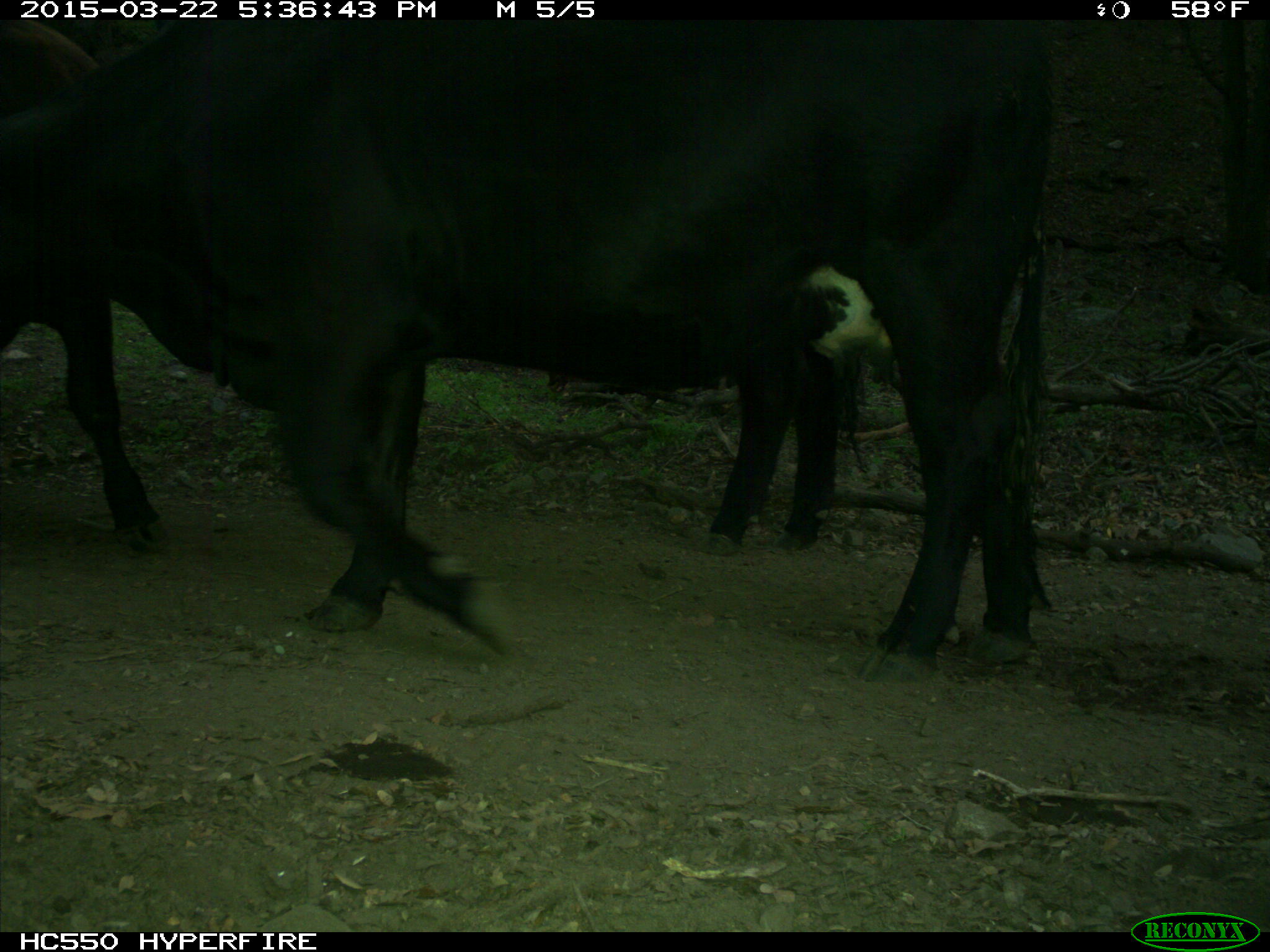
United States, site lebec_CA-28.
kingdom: Animalia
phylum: Chordata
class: Mammalia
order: Artiodactyla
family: Bovidae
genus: Bos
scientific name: Bos taurus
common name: domestic cow